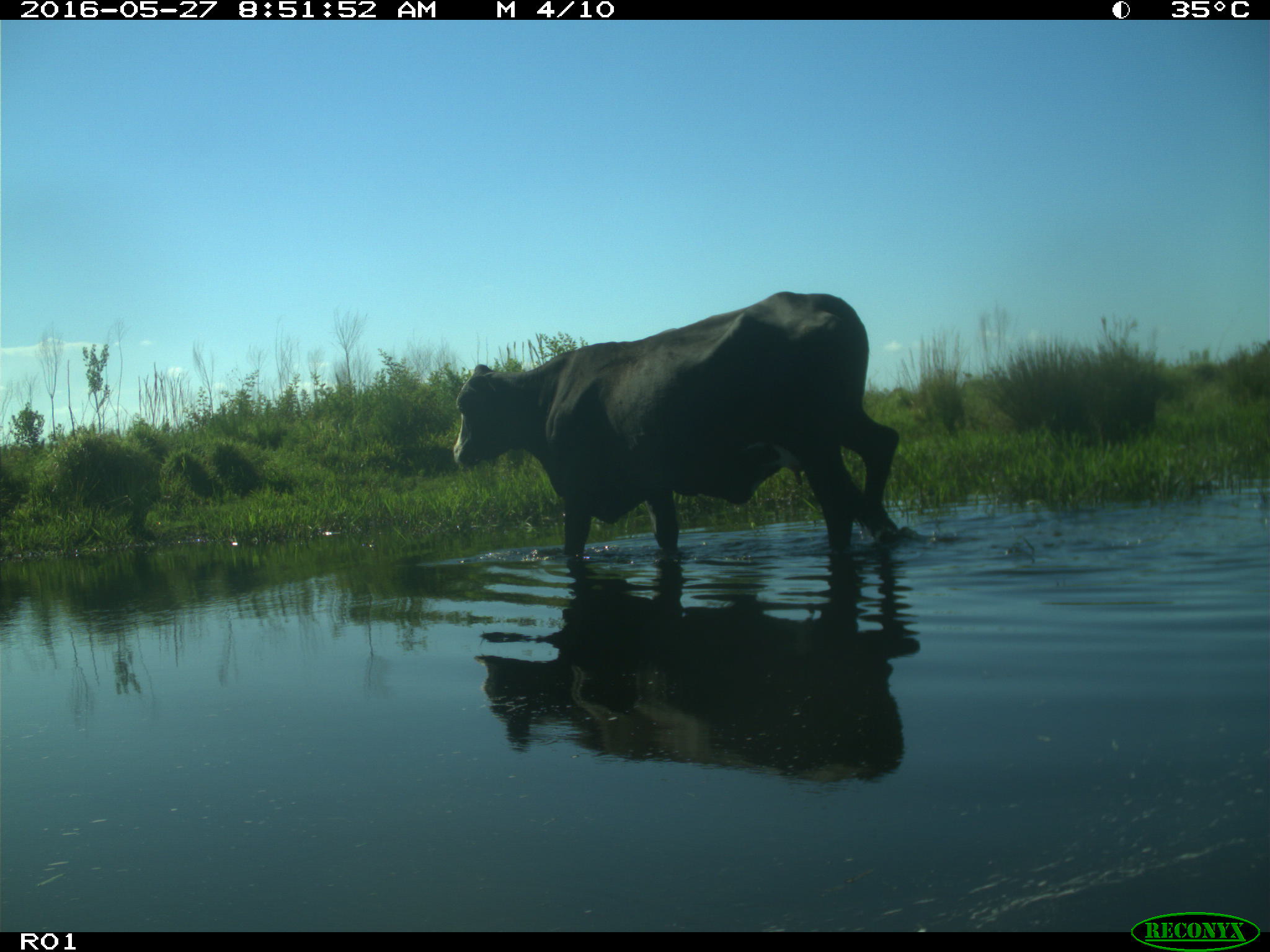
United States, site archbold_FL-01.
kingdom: Animalia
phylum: Chordata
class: Mammalia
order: Artiodactyla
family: Bovidae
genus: Bos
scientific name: Bos taurus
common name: domestic cow